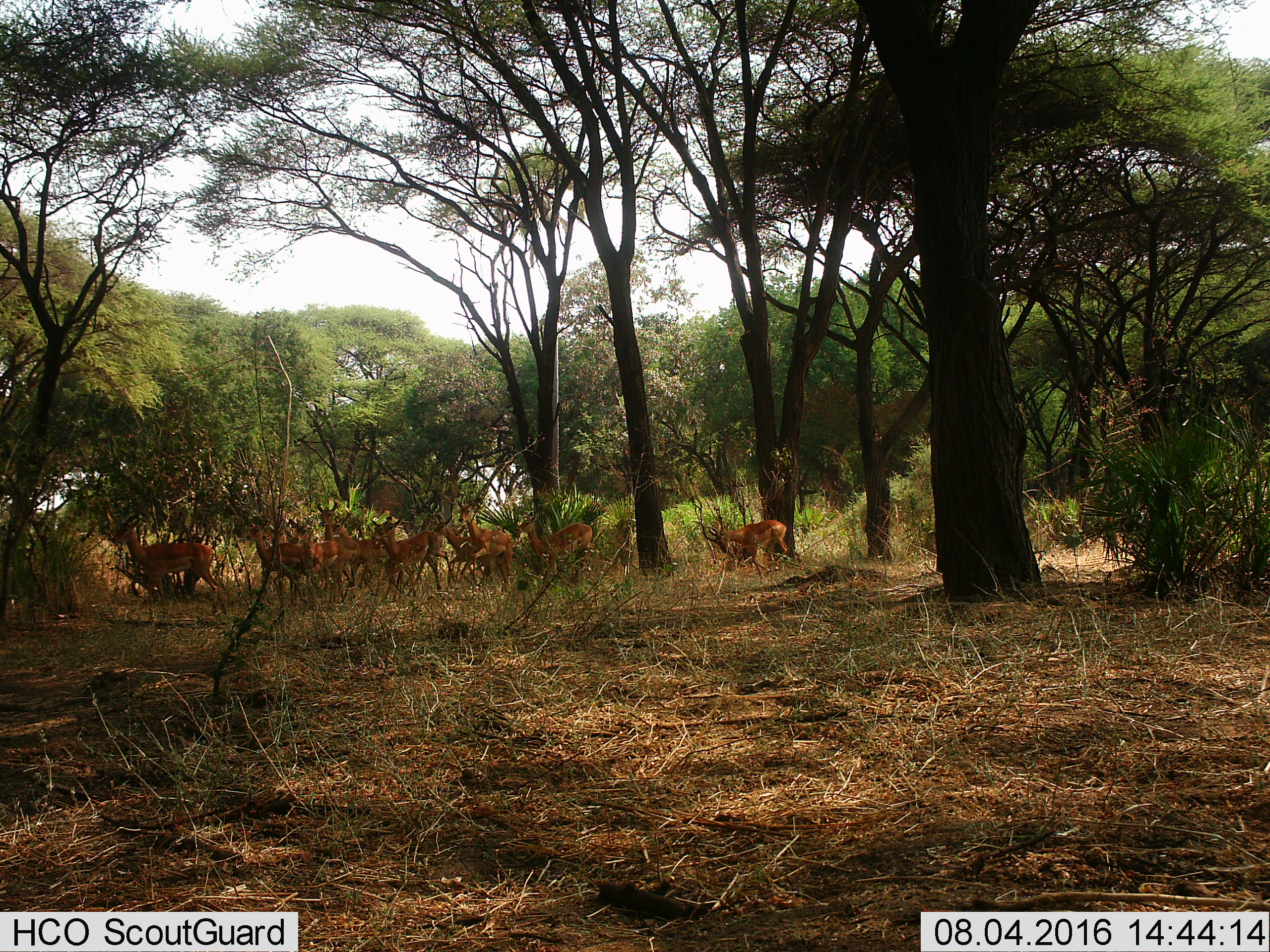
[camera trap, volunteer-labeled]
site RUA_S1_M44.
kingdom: Animalia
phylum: Chordata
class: Mammalia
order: Artiodactyla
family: Bovidae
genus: Aepyceros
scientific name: Aepyceros melampus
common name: impala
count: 11-50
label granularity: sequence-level